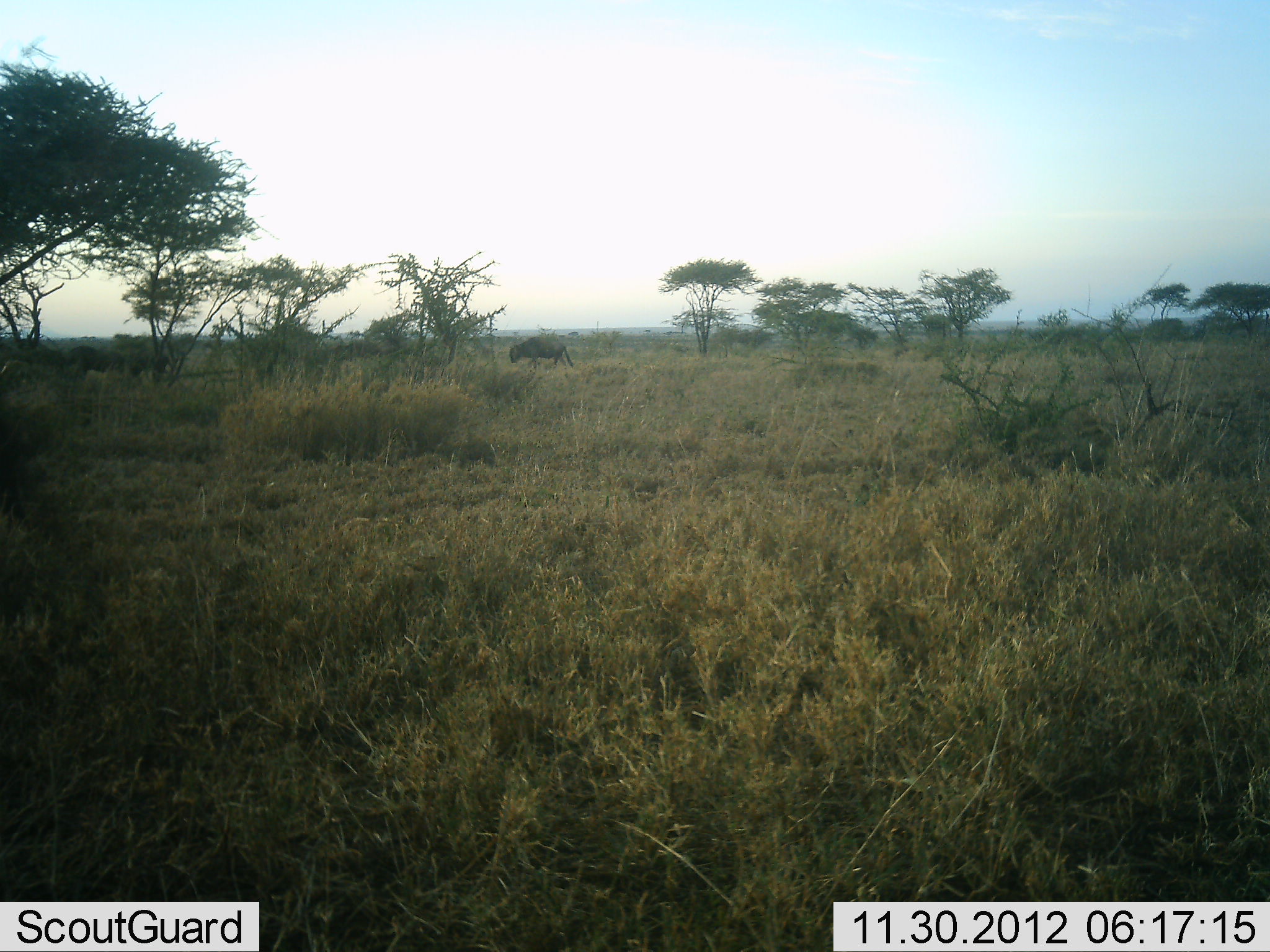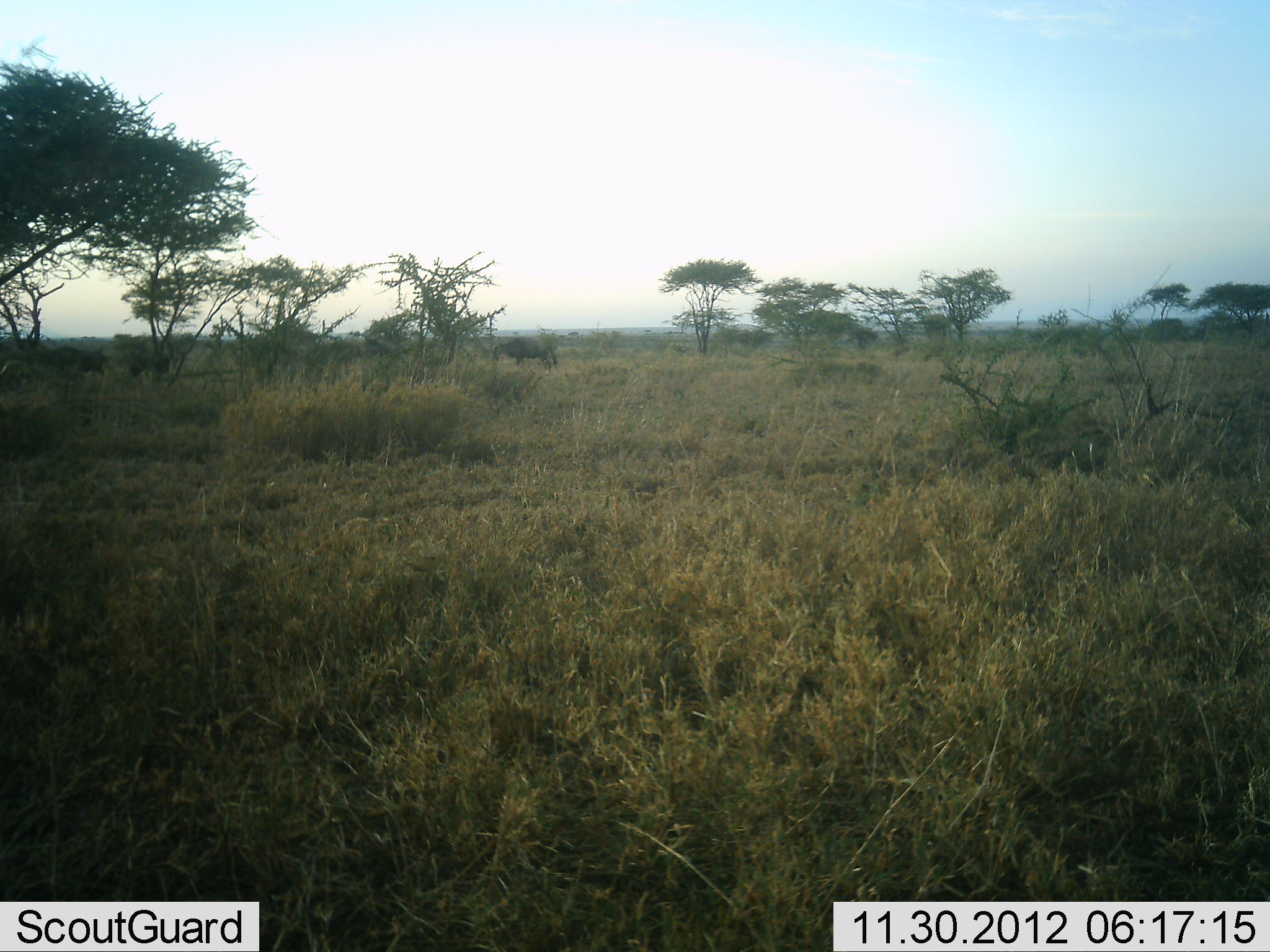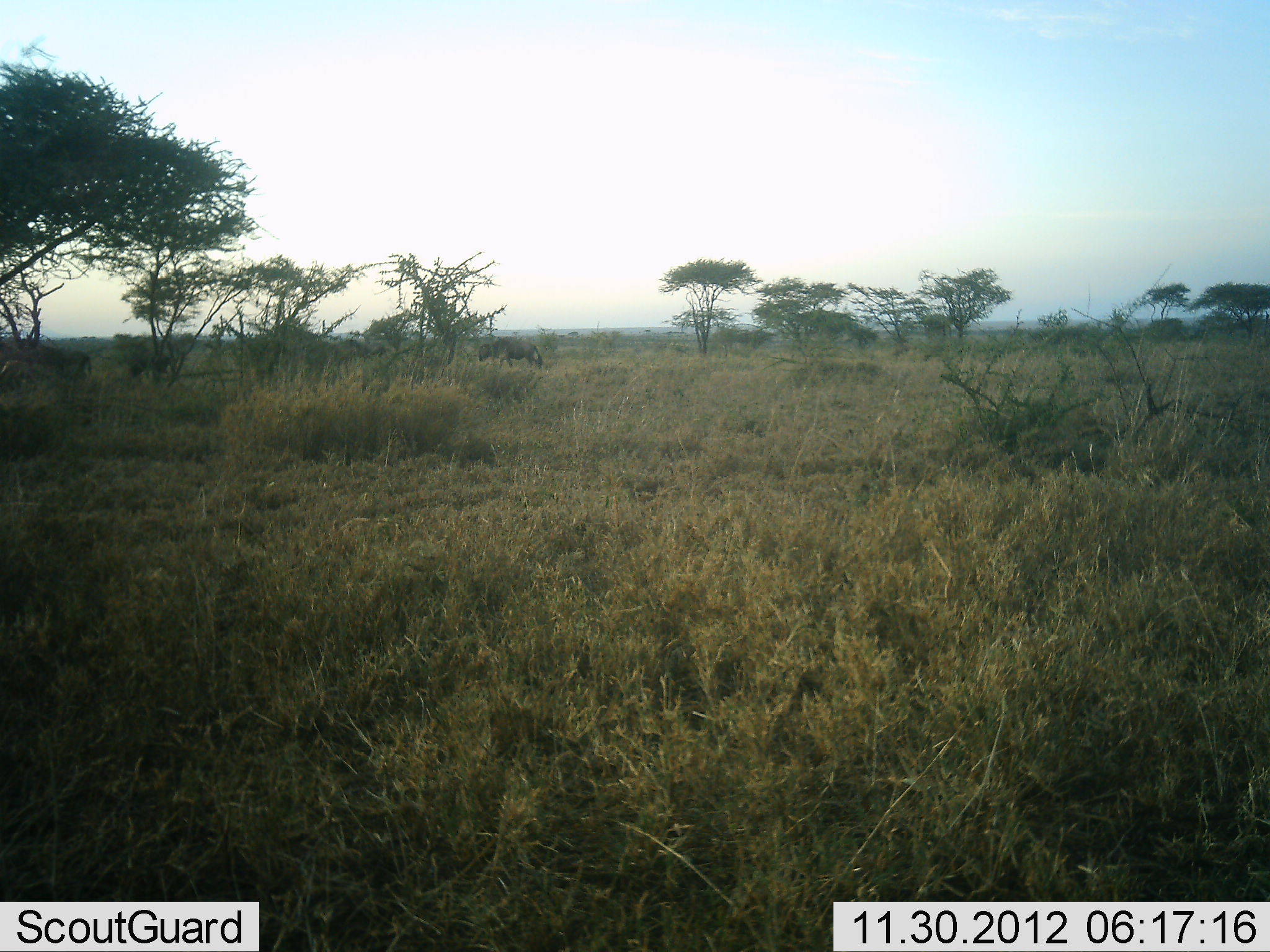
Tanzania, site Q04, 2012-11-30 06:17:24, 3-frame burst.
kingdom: Animalia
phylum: Chordata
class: Mammalia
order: Artiodactyla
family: Bovidae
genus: Connochaetes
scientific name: Connochaetes taurinus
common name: blue wildebeest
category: wildebeest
Wildebeest (blue wildebeest) (Connochaetes taurinus), count 6. Behavior (volunteer vote fractions): standing 10%, resting 0%, moving 100%, interacting 0%. Young present (vote fraction): 0%. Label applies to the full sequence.